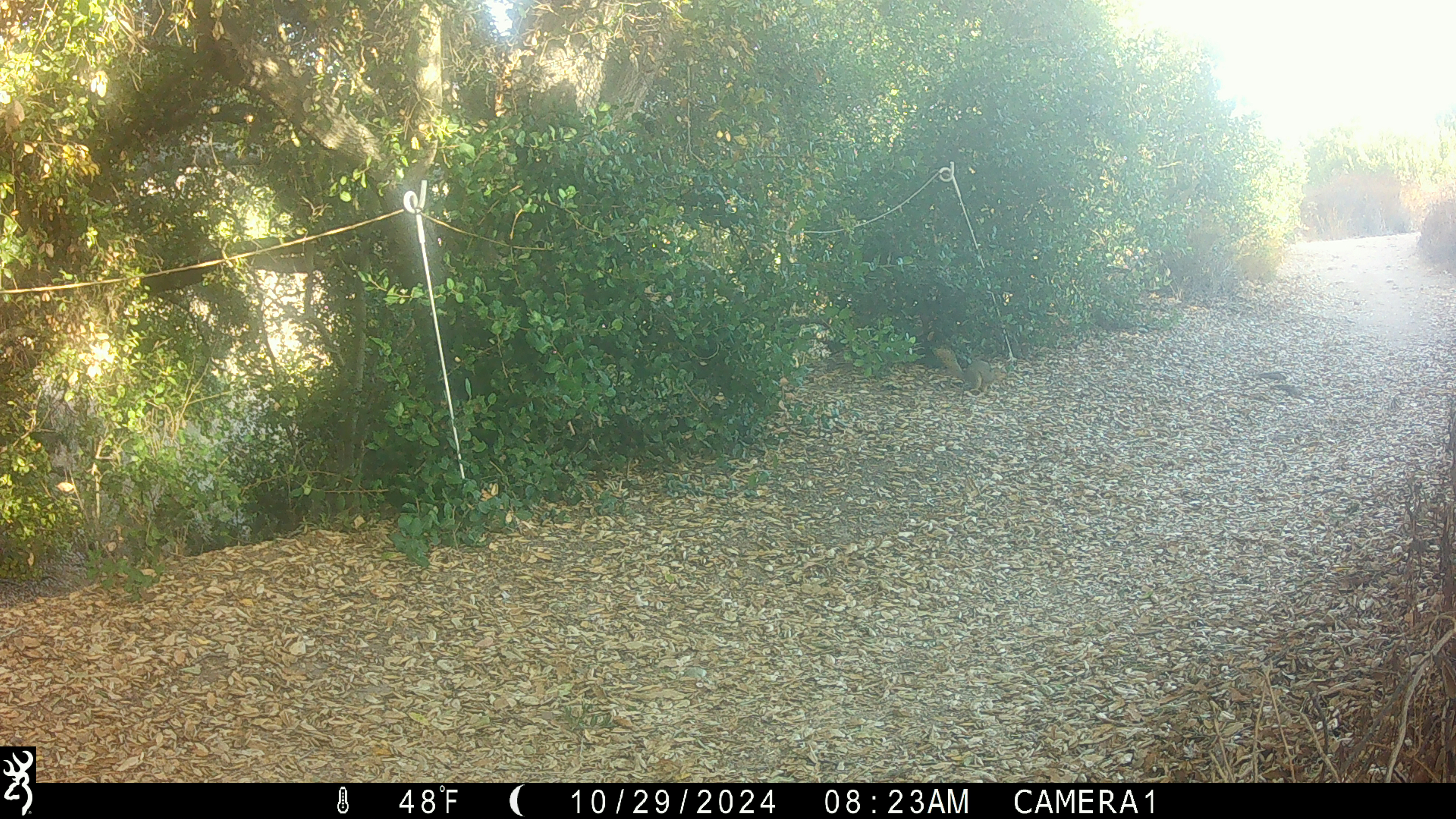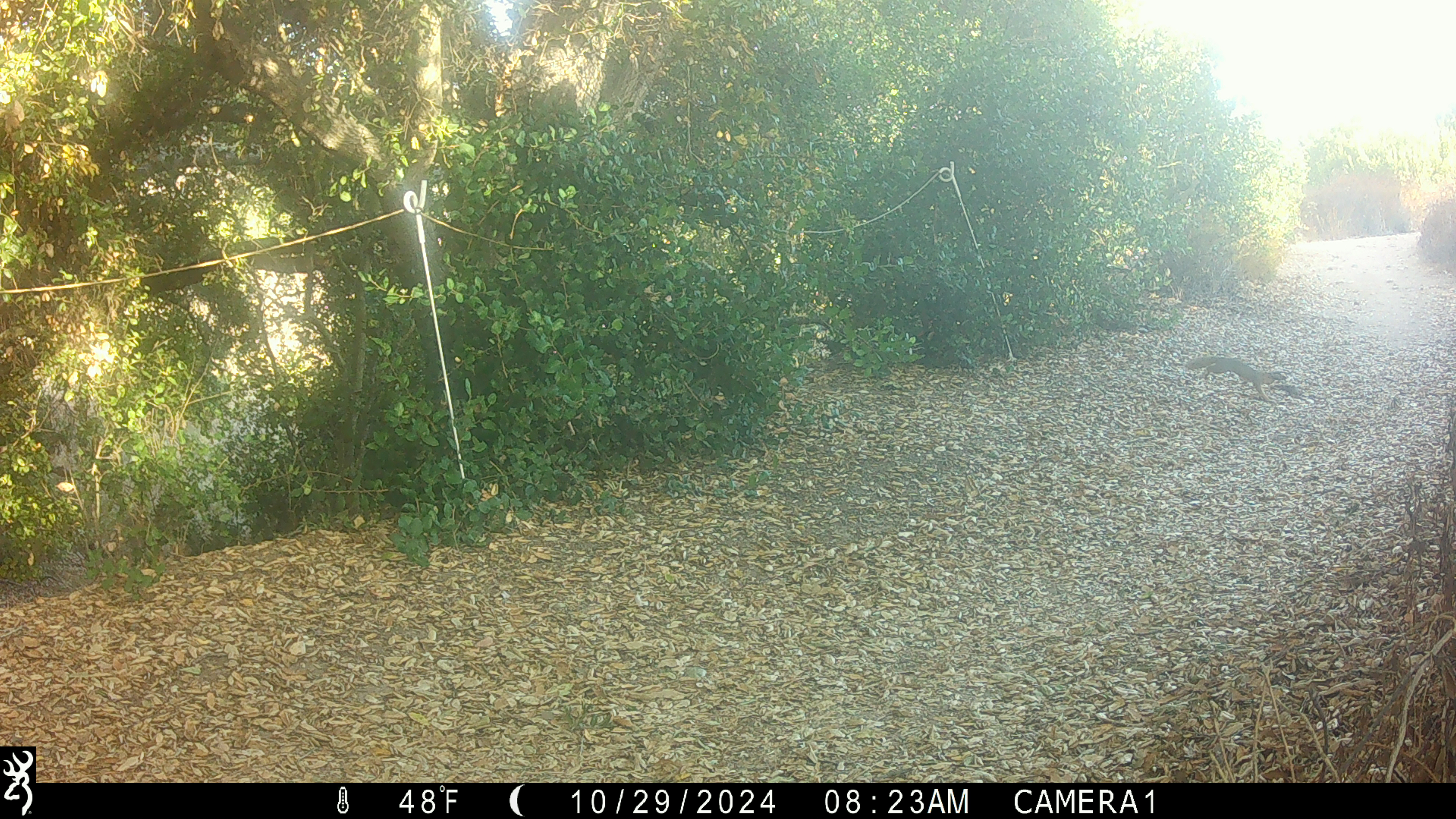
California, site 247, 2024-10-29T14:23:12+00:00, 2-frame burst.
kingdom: Animalia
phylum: Chordata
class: Mammalia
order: Rodentia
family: Sciuridae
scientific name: Sciuridae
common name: squirrel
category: unknown squirrel